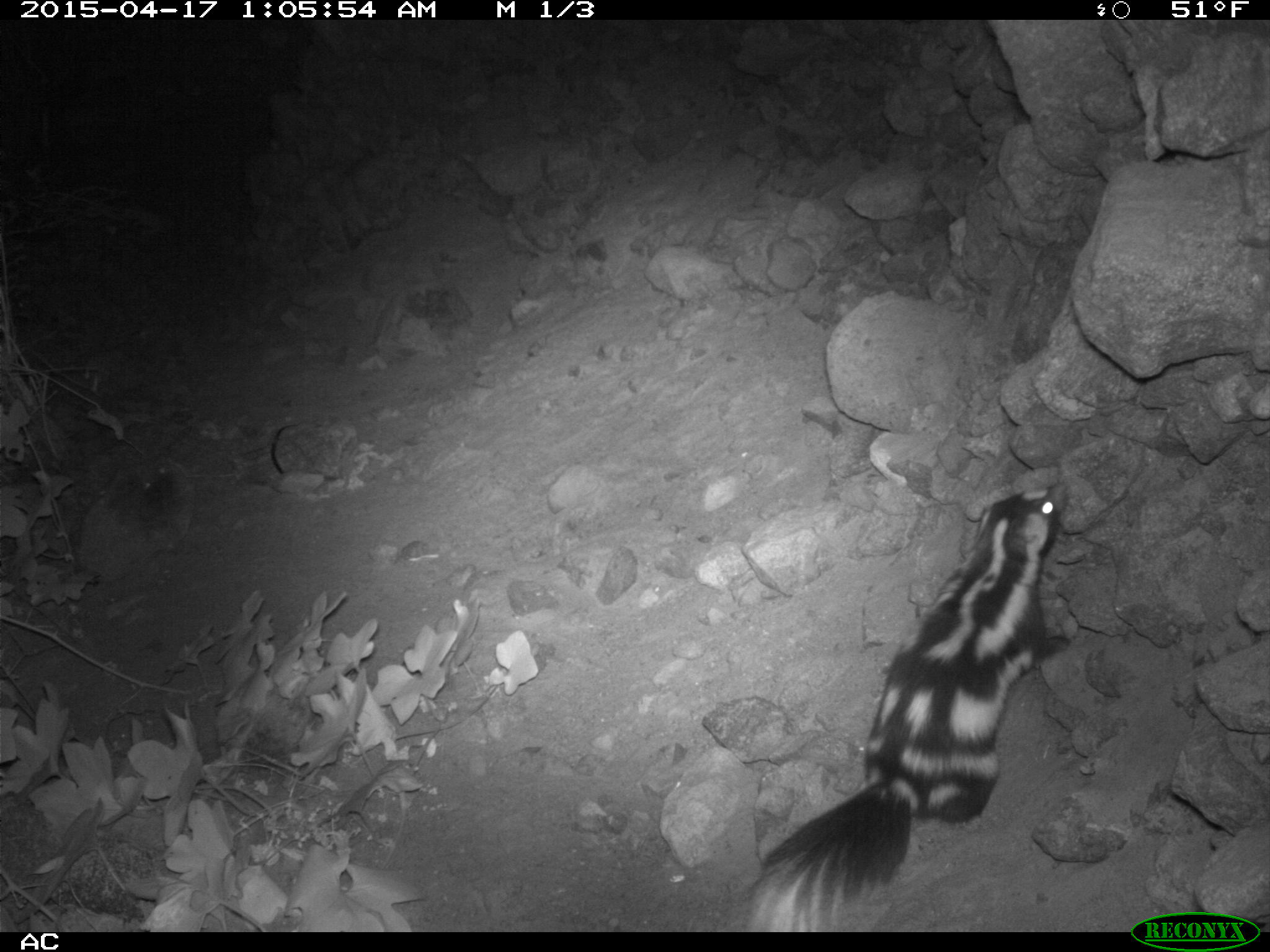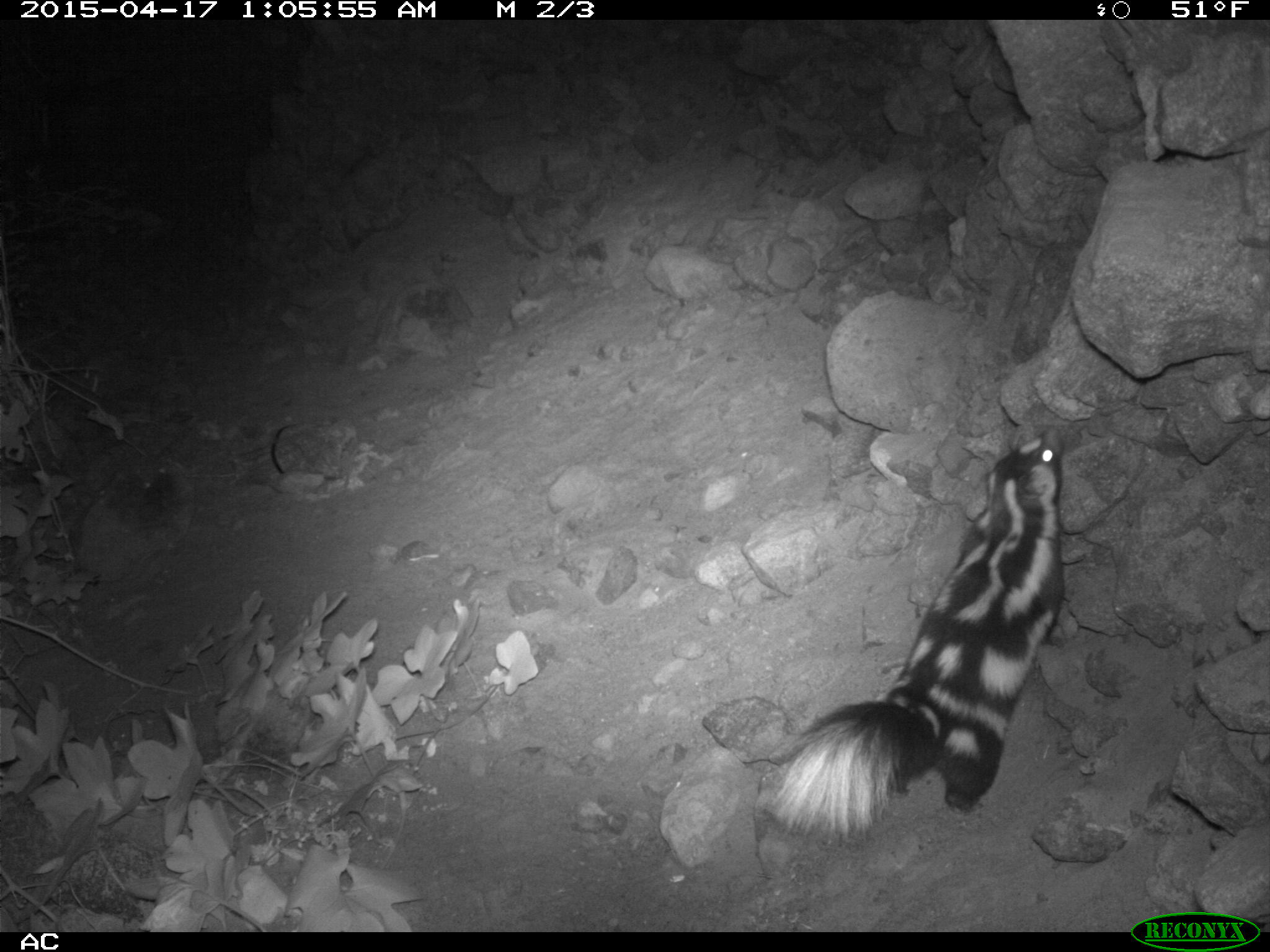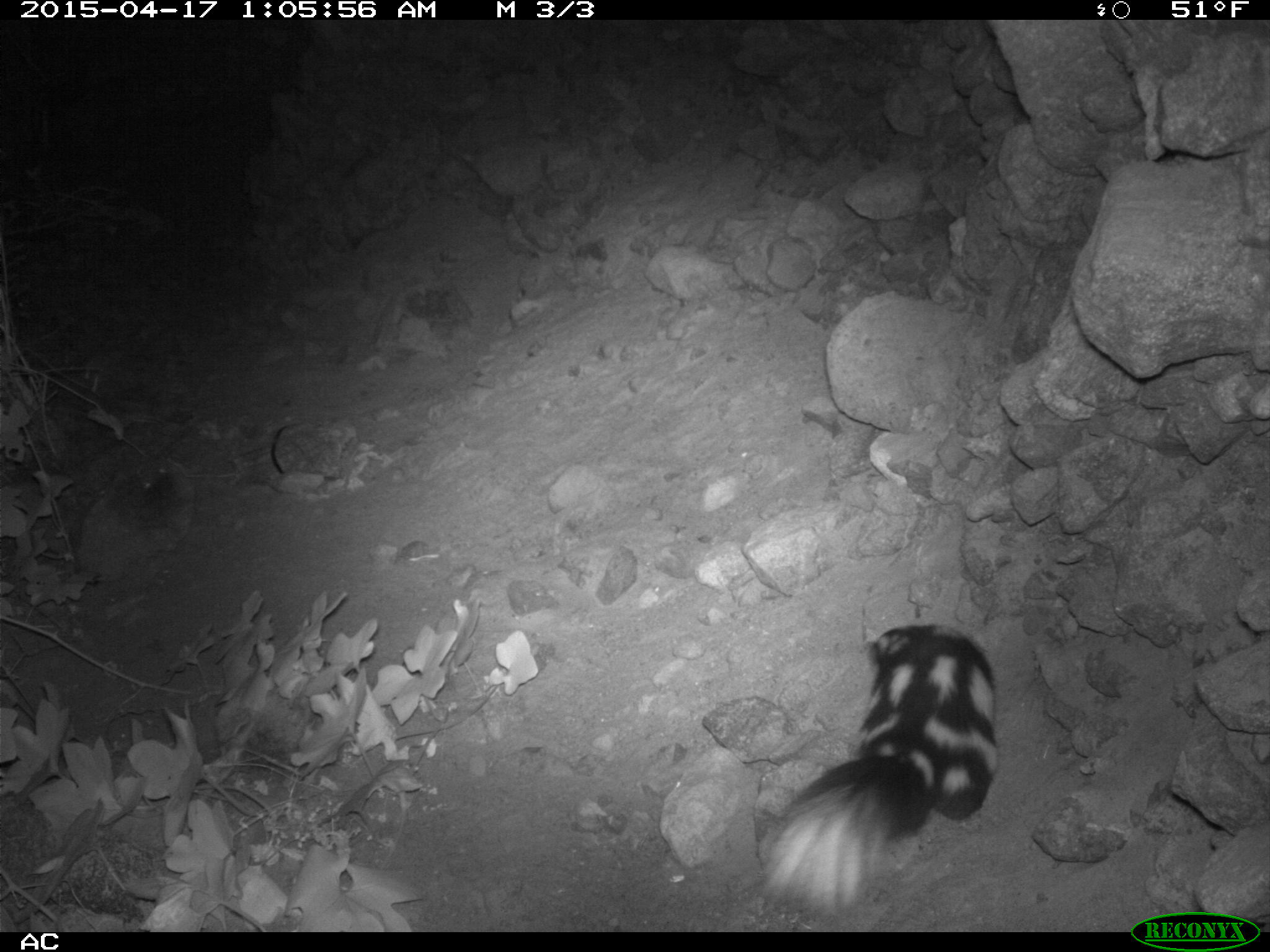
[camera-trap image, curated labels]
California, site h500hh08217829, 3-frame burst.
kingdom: Animalia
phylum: Chordata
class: Mammalia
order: Carnivora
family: Mephitidae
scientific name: Mephitidae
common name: skunk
Skunk (Mephitidae).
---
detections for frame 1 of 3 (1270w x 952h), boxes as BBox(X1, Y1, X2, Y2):
skunk: BBox(745, 485, 1069, 932)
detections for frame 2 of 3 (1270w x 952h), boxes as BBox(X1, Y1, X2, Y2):
skunk: BBox(765, 430, 1064, 844)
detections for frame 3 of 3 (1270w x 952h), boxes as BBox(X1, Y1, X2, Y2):
skunk: BBox(760, 624, 1000, 912)